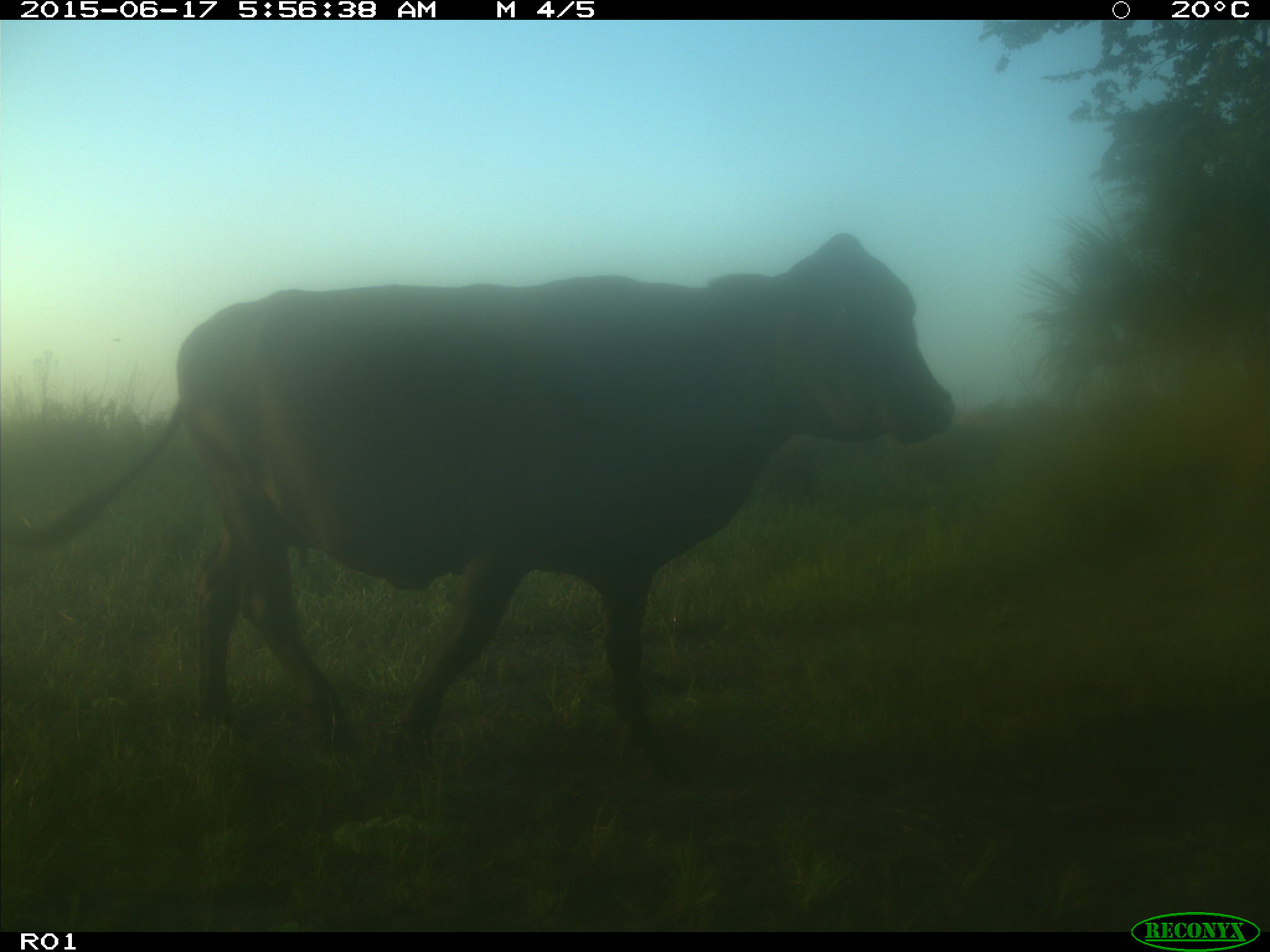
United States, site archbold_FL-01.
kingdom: Animalia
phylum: Chordata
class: Mammalia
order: Artiodactyla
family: Bovidae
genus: Bos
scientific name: Bos taurus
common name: domestic cow